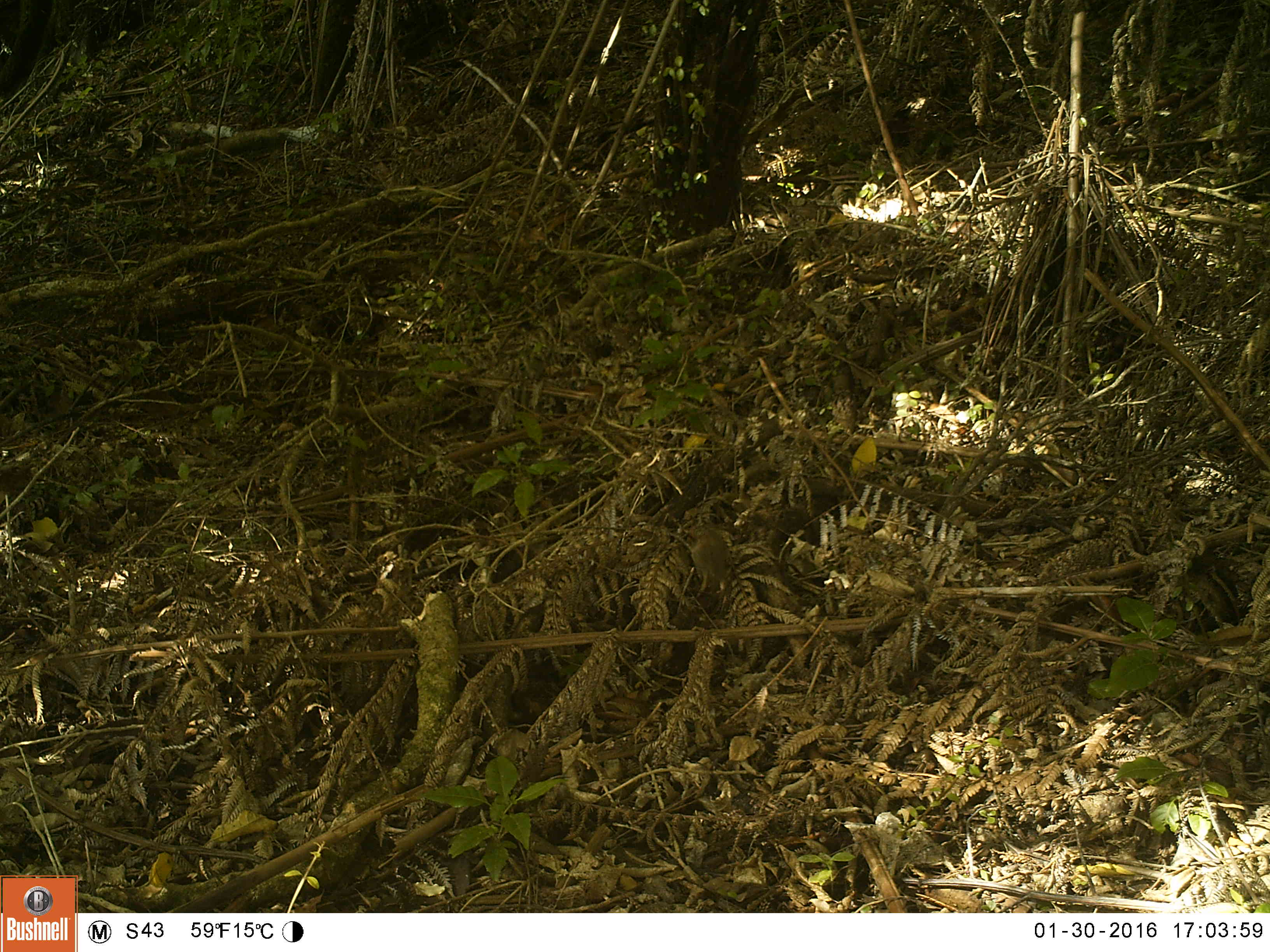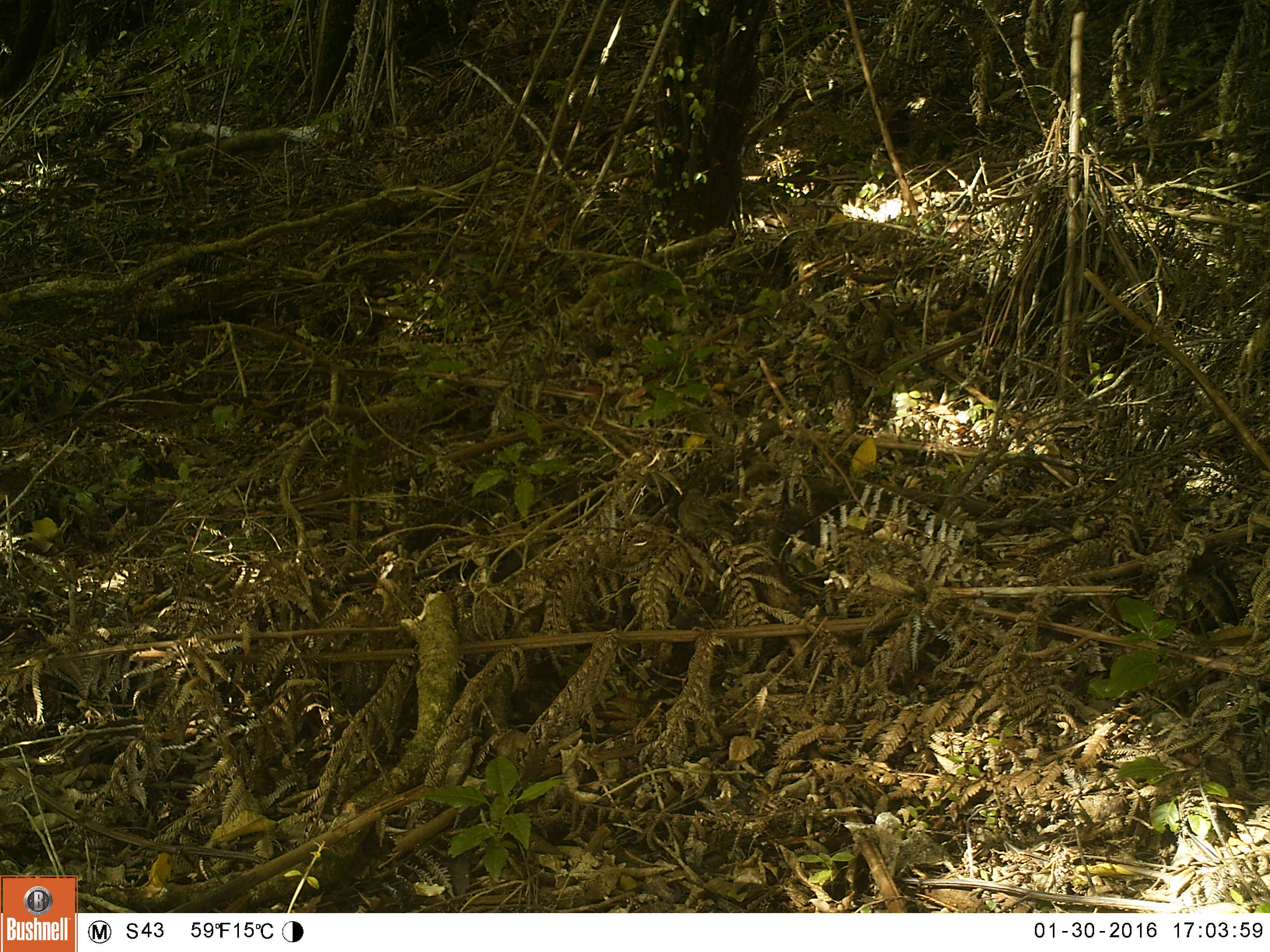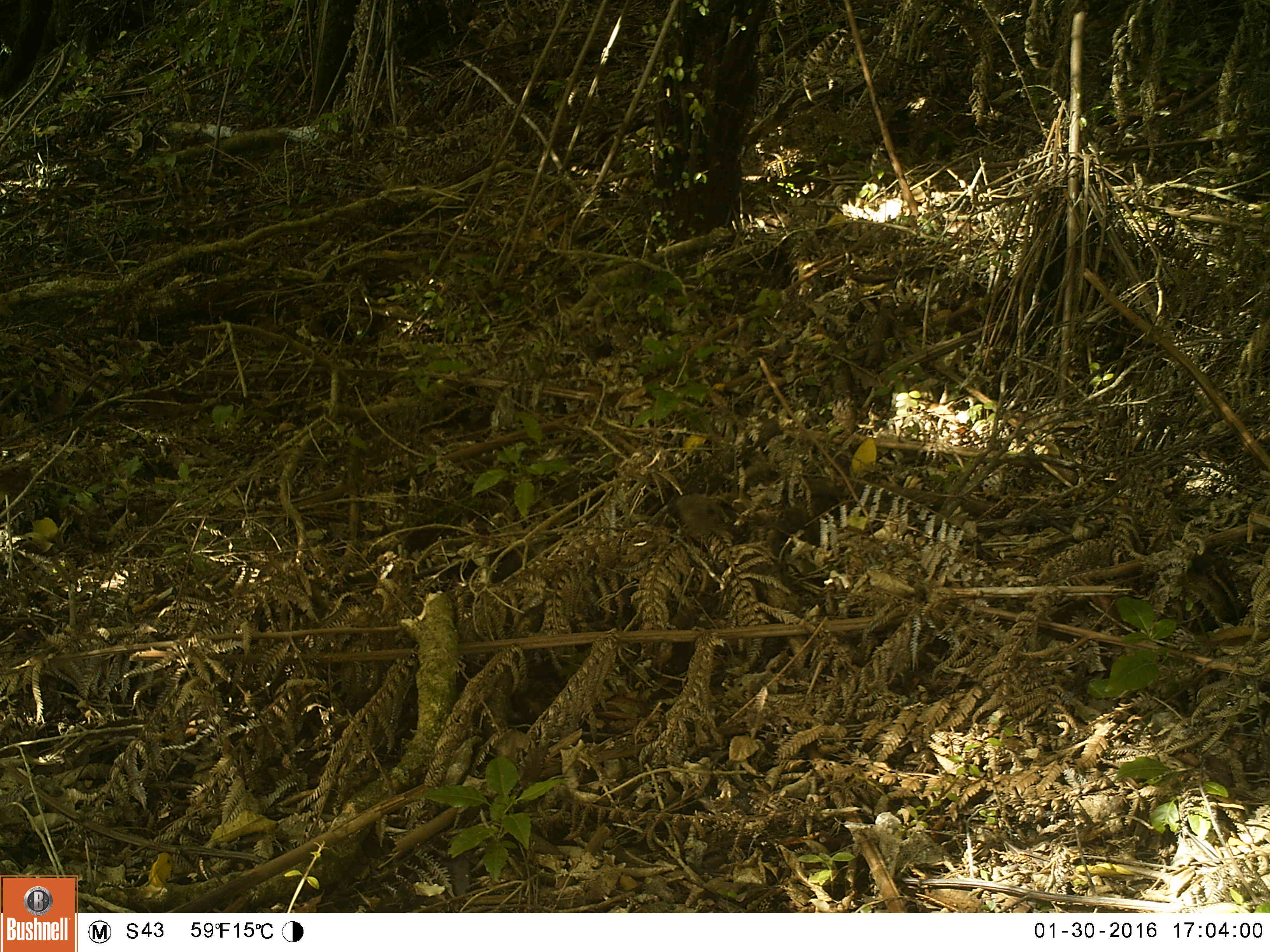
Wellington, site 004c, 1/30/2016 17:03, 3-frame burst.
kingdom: Animalia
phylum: Chordata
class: Aves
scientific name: Aves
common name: bird